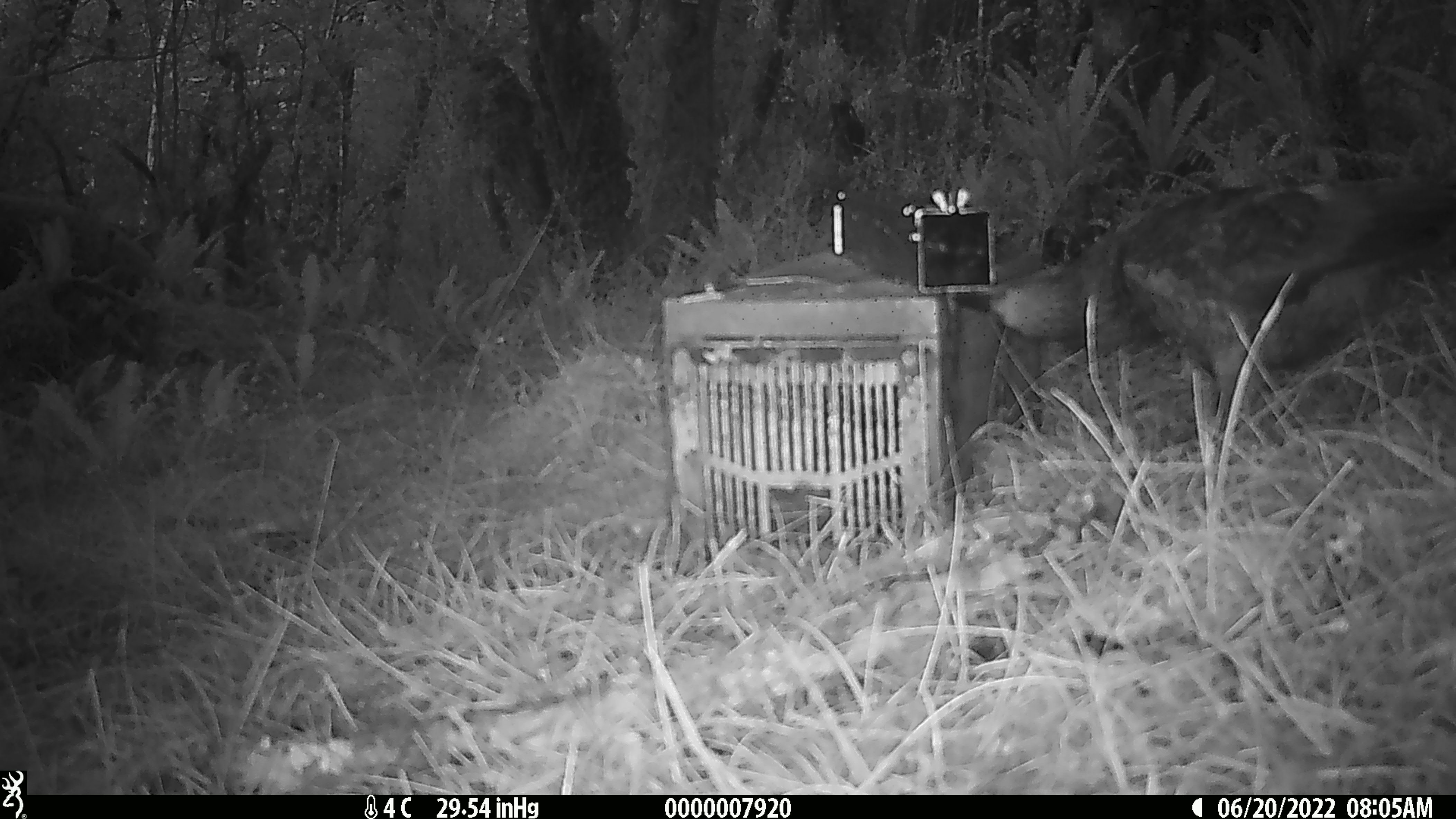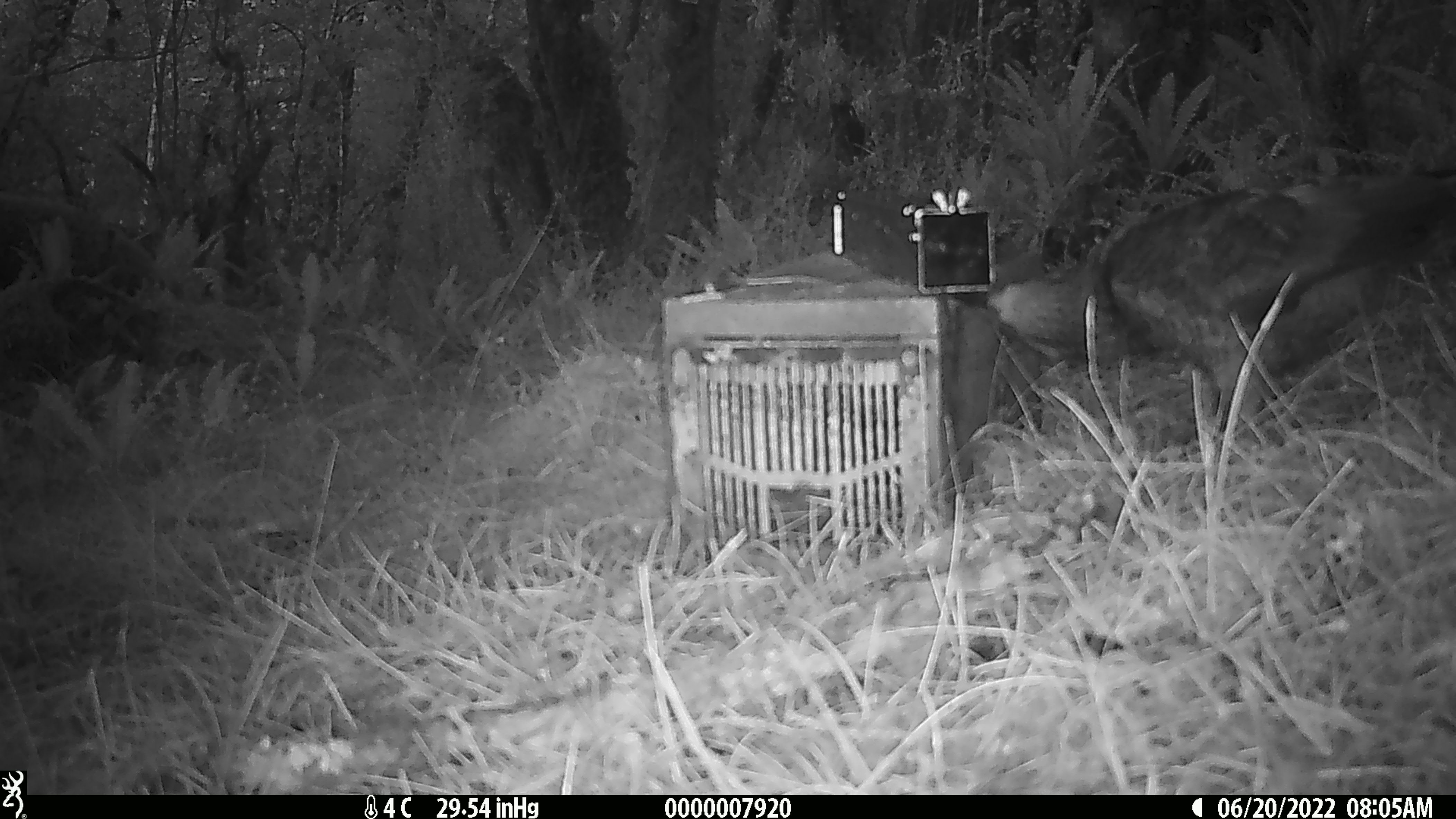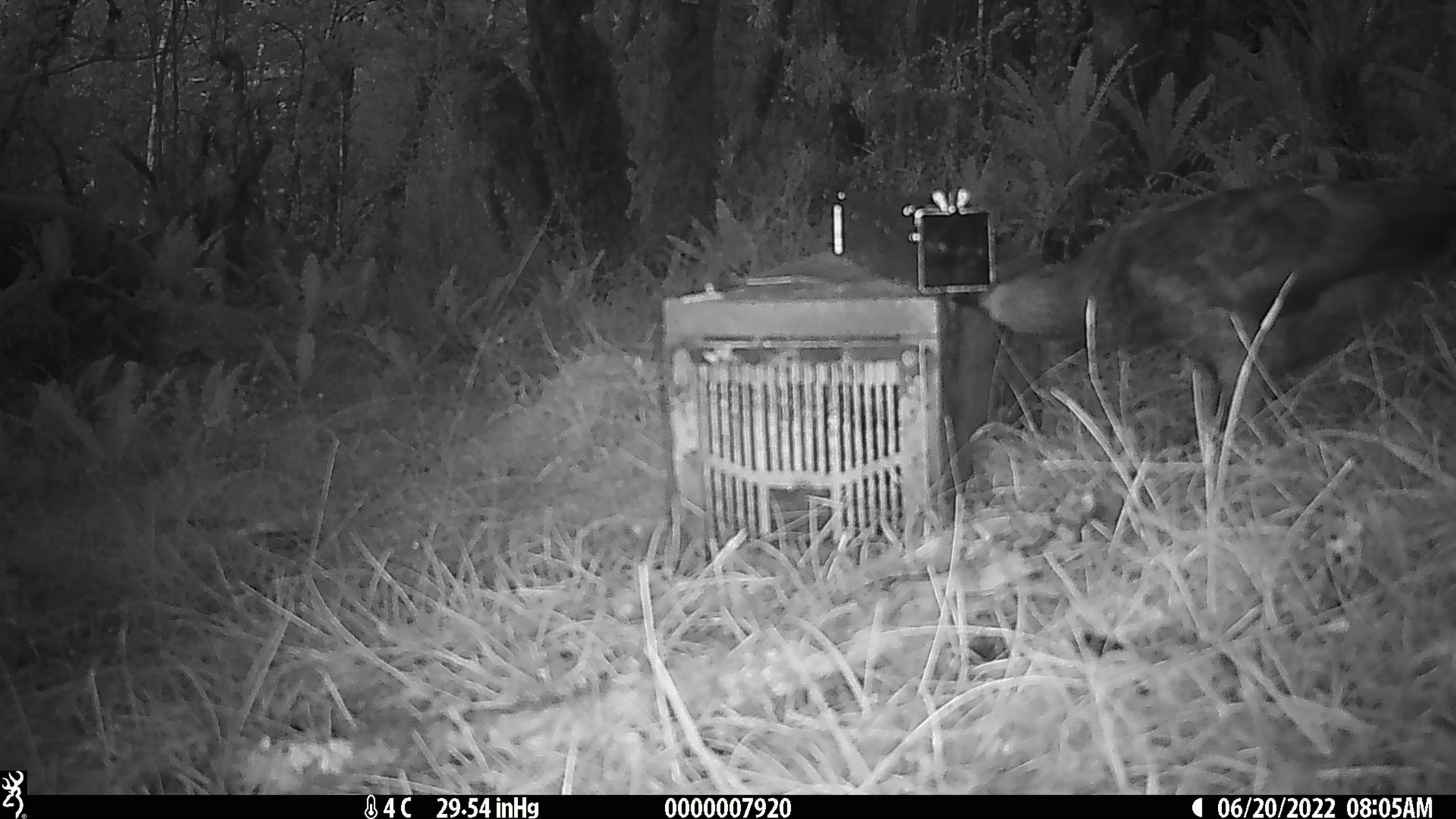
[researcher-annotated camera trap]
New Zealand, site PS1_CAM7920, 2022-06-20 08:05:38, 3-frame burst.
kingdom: Animalia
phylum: Chordata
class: Aves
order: Psittaciformes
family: Strigopidae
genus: Nestor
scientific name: Nestor notabilis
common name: kea